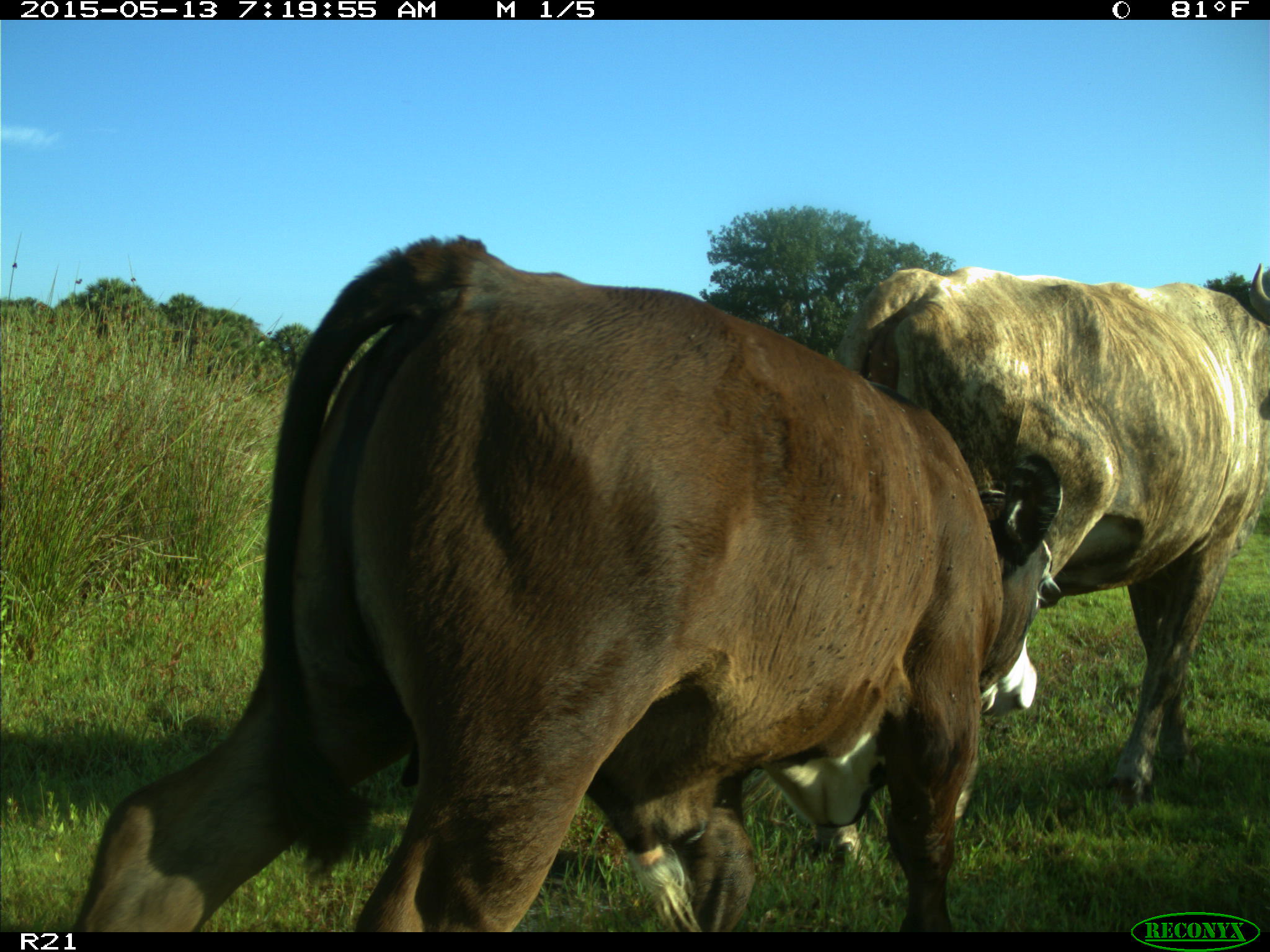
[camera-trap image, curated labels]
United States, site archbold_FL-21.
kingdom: Animalia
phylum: Chordata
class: Mammalia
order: Artiodactyla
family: Bovidae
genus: Bos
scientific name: Bos taurus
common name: domestic cow